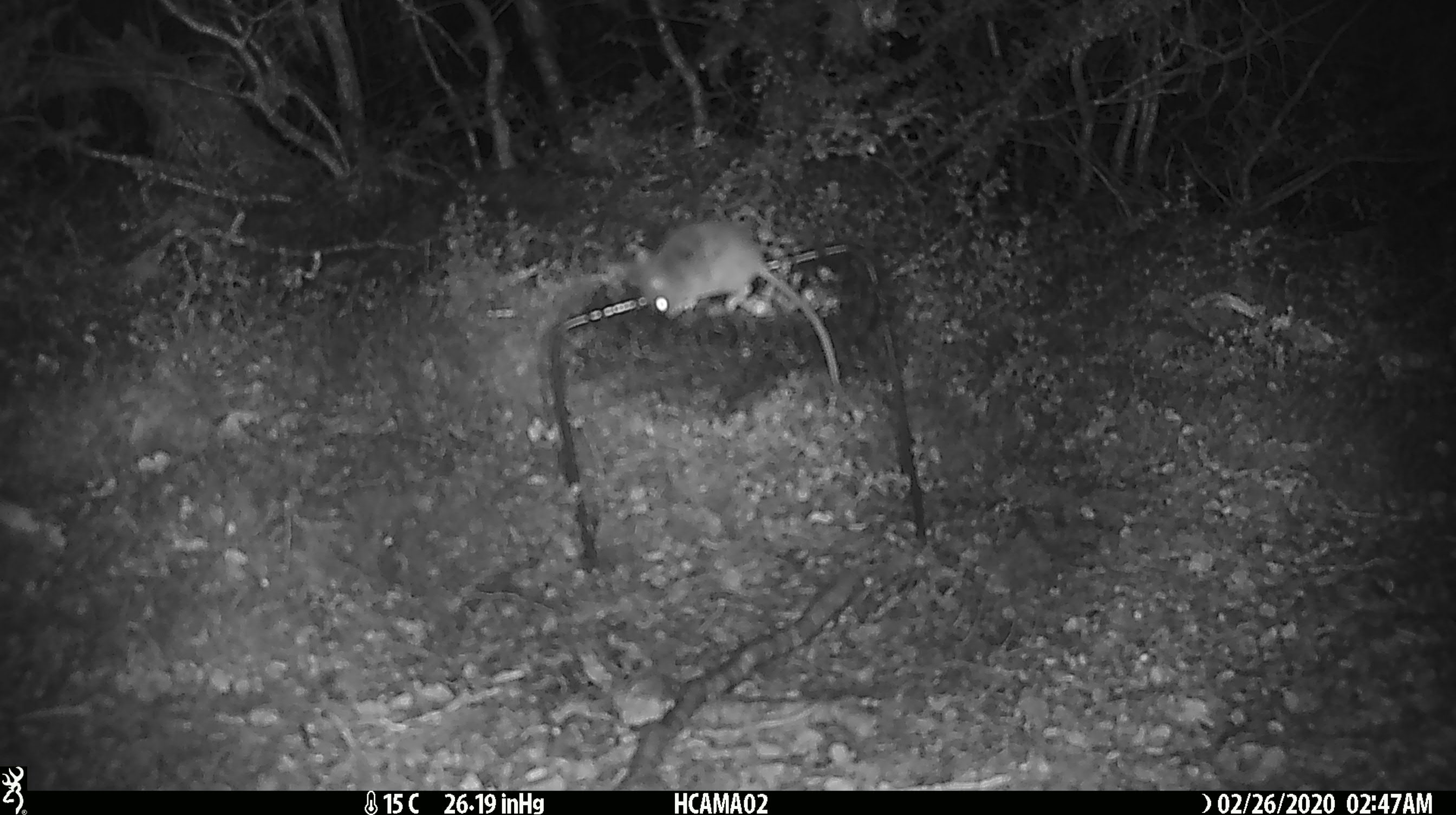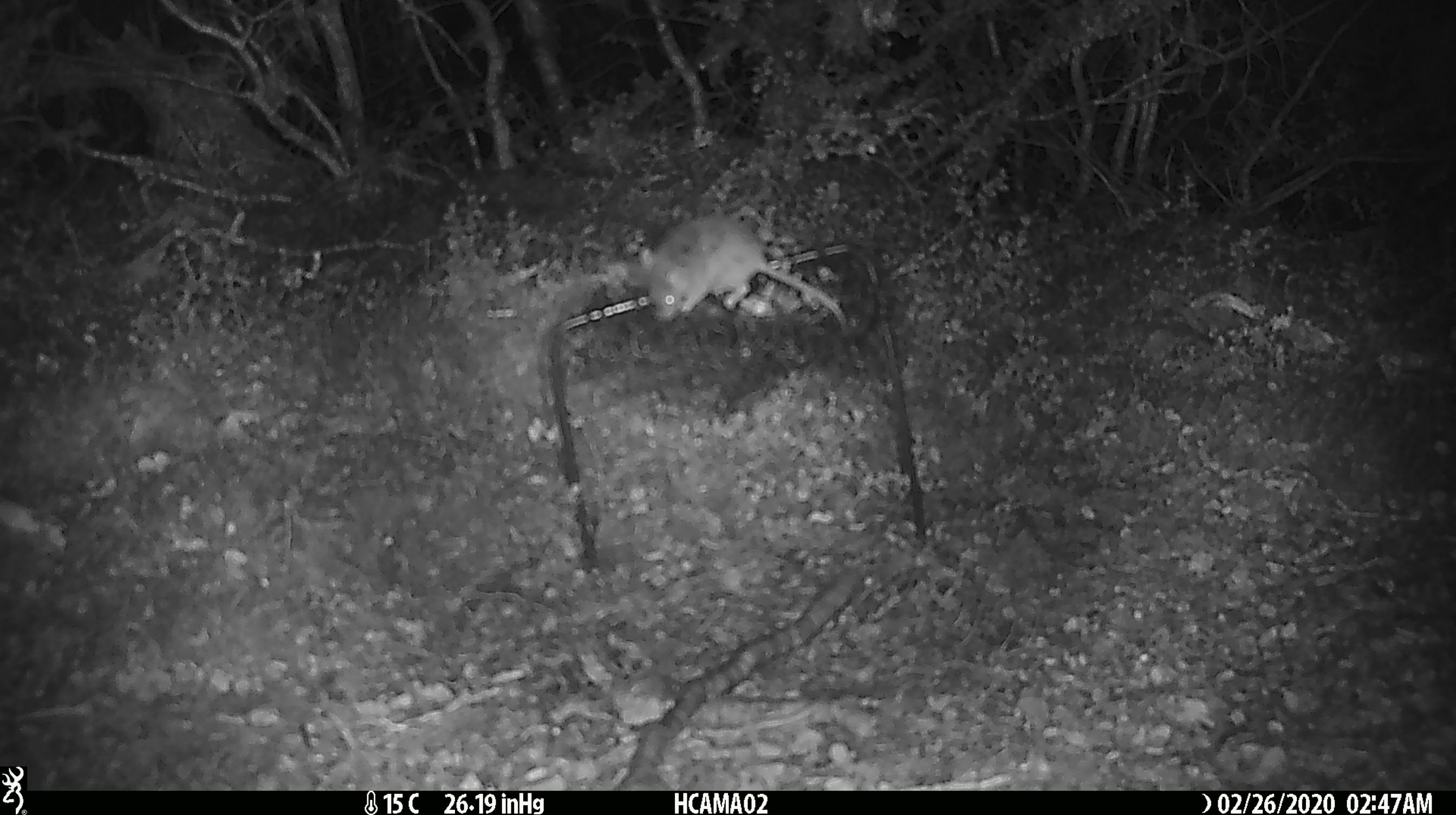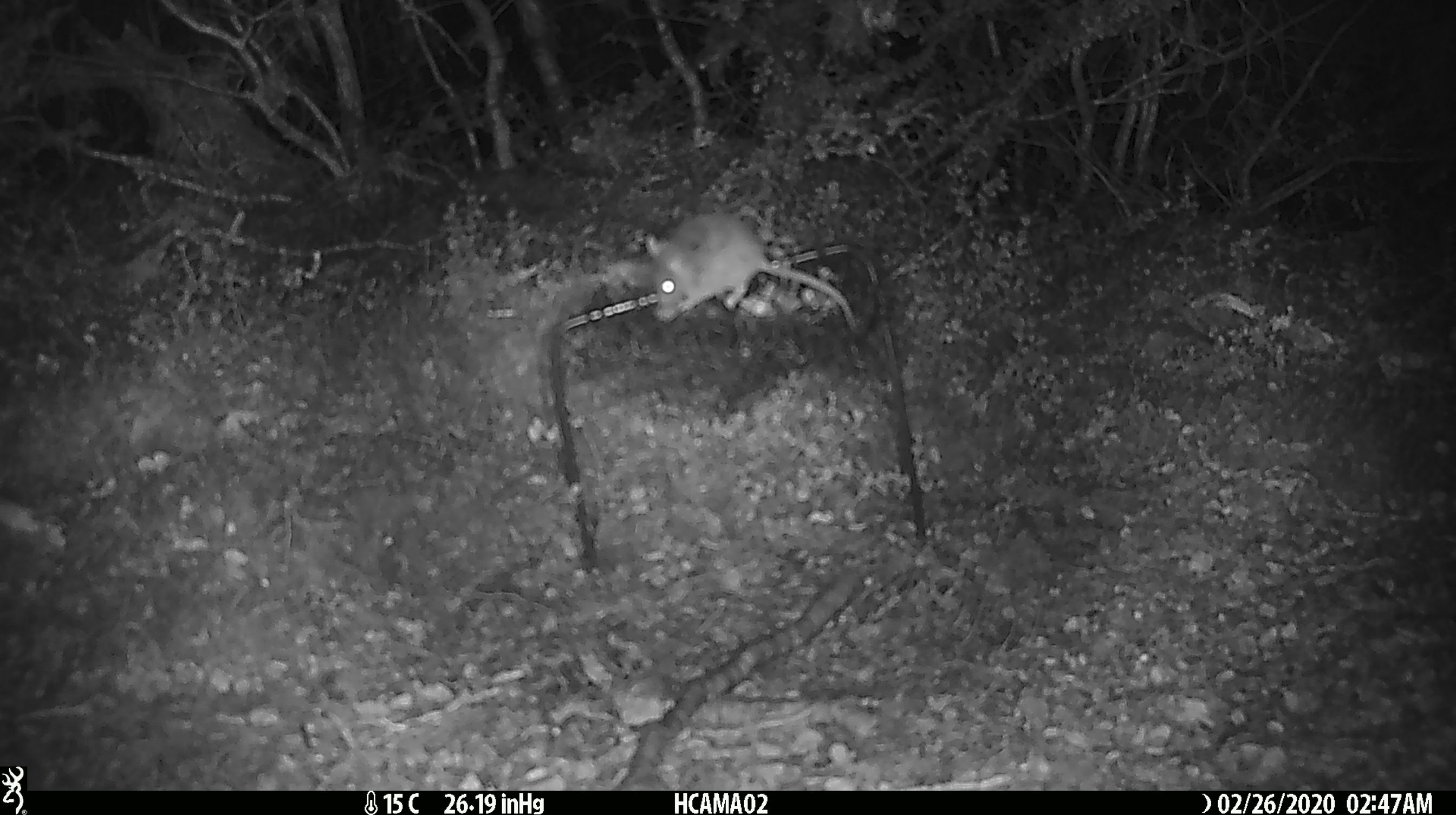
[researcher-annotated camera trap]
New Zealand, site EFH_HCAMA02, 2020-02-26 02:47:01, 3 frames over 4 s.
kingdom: Animalia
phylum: Chordata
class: Mammalia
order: Rodentia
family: Muridae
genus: Mus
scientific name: Mus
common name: mouse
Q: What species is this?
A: Mouse (Mus).